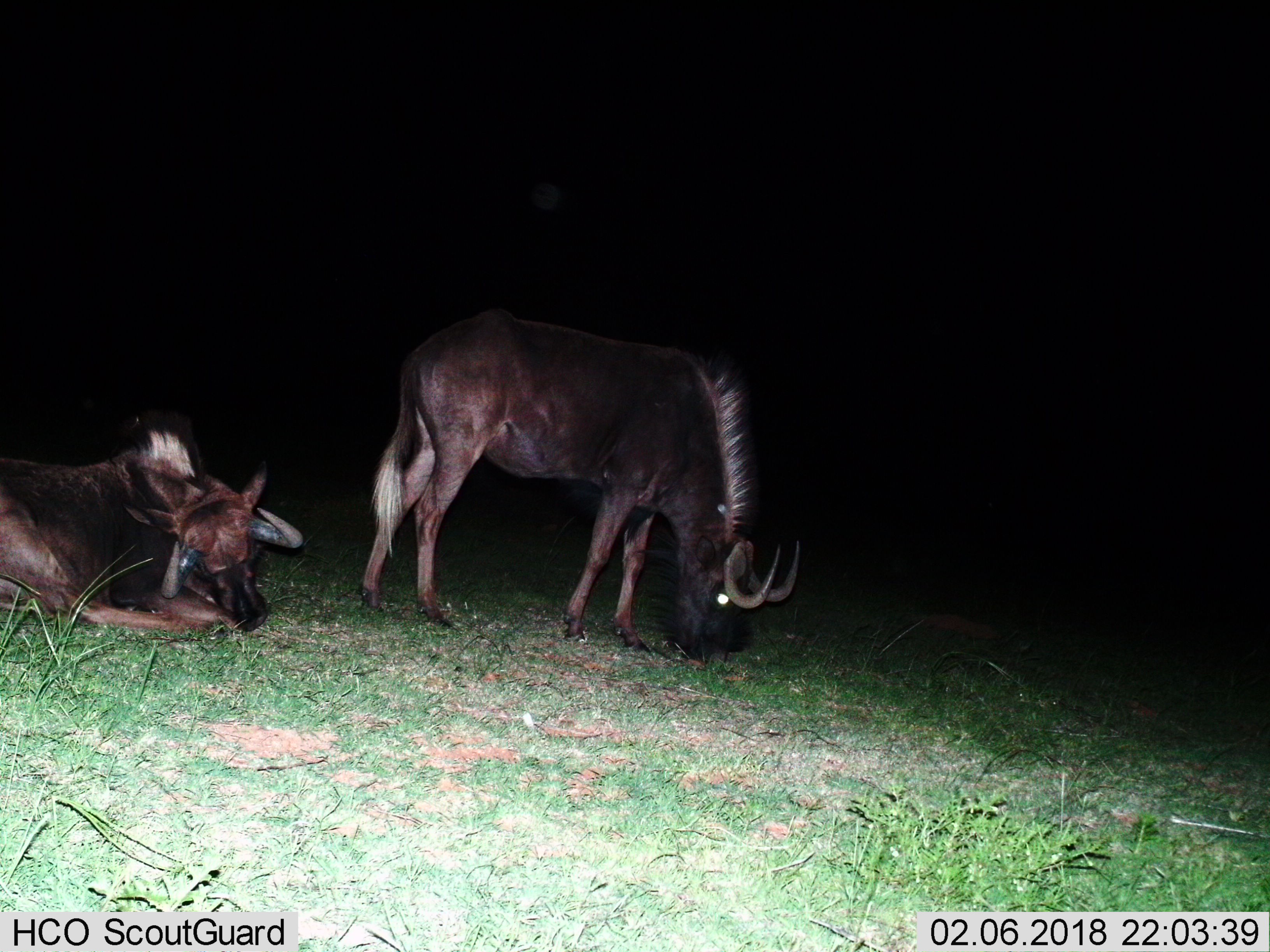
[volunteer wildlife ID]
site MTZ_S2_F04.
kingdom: Animalia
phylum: Chordata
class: Mammalia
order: Artiodactyla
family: Bovidae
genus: Connochaetes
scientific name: Connochaetes gnou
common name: black wildebeest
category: wildebeestblack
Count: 2.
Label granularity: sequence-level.